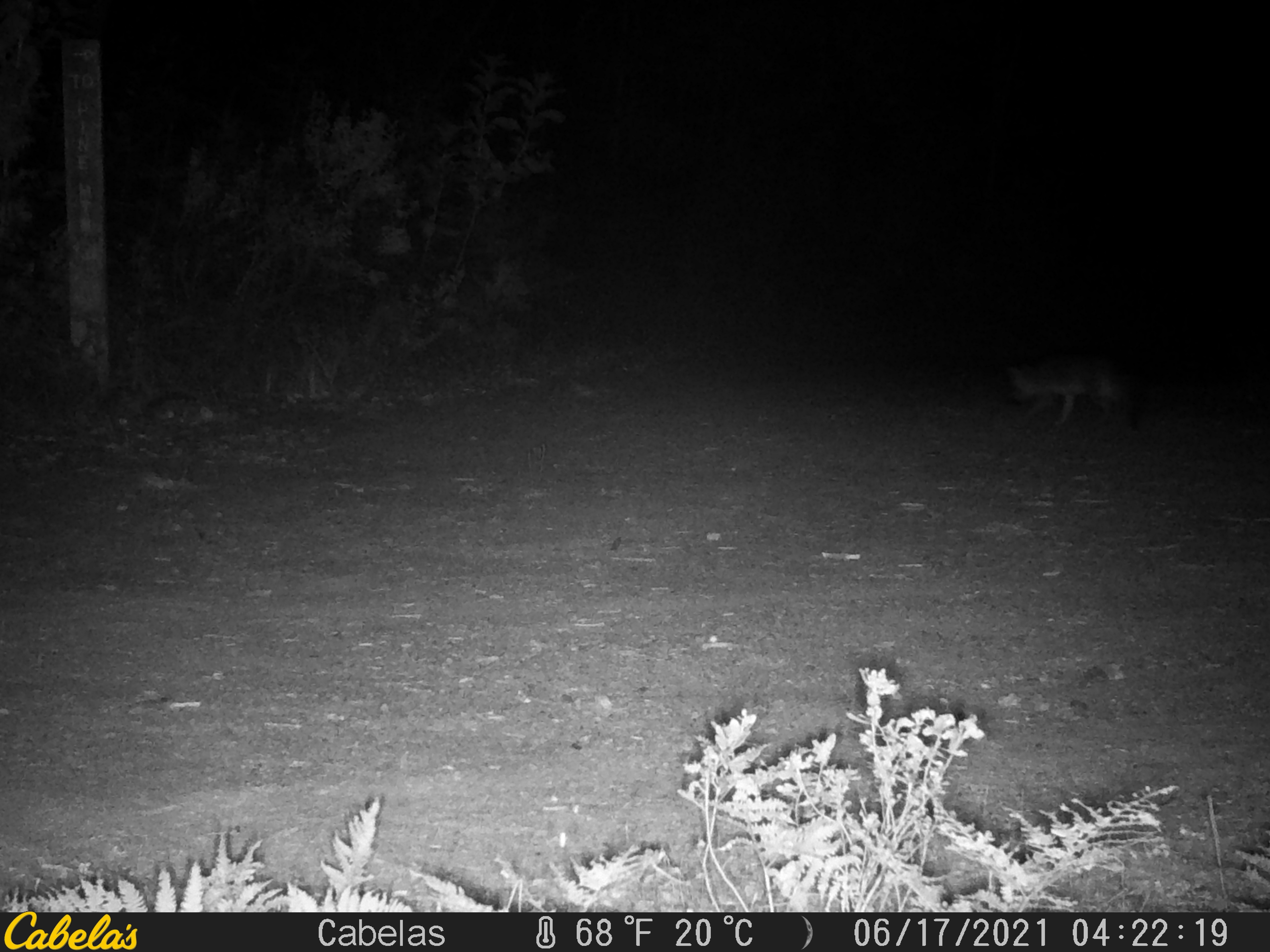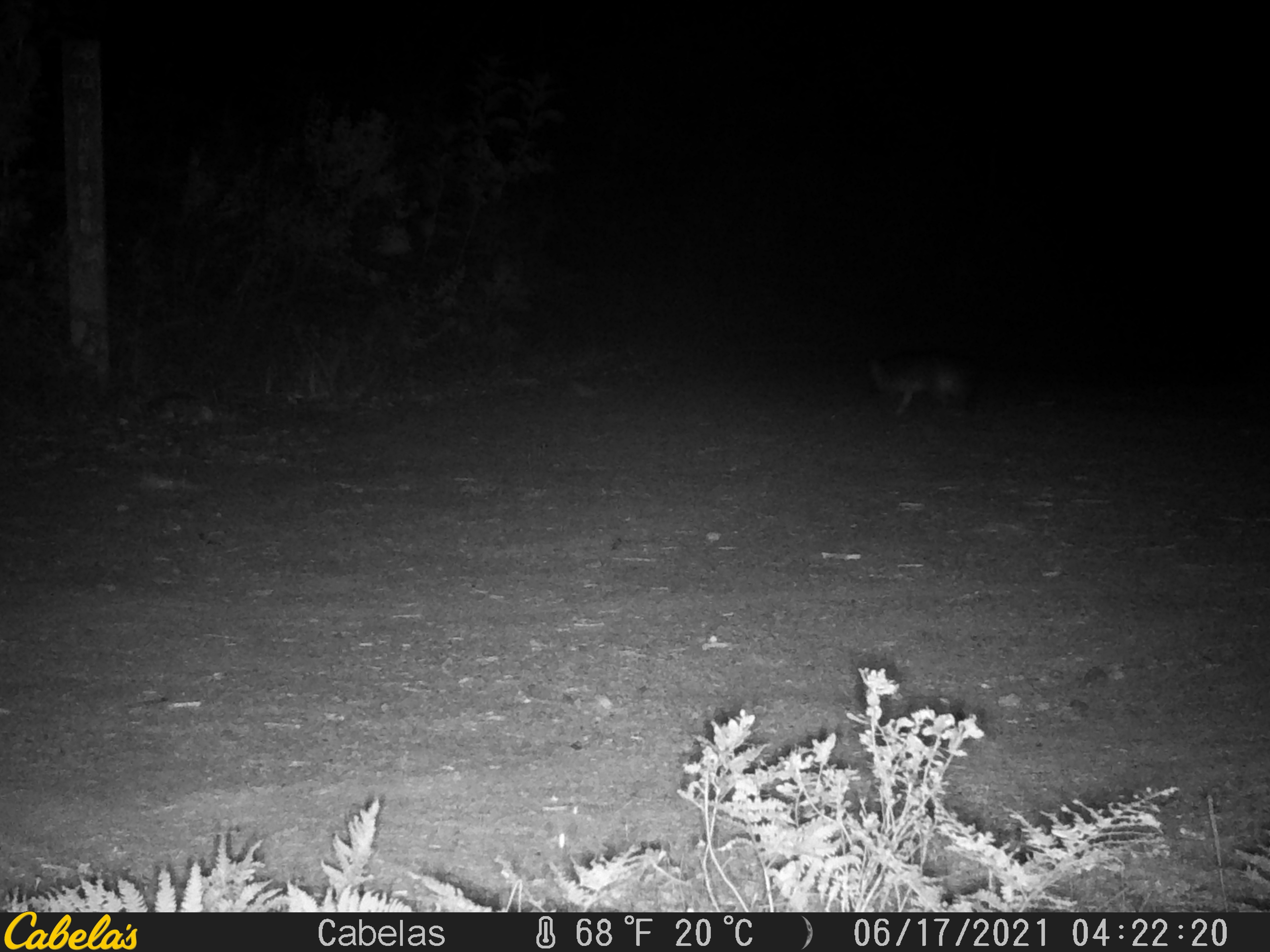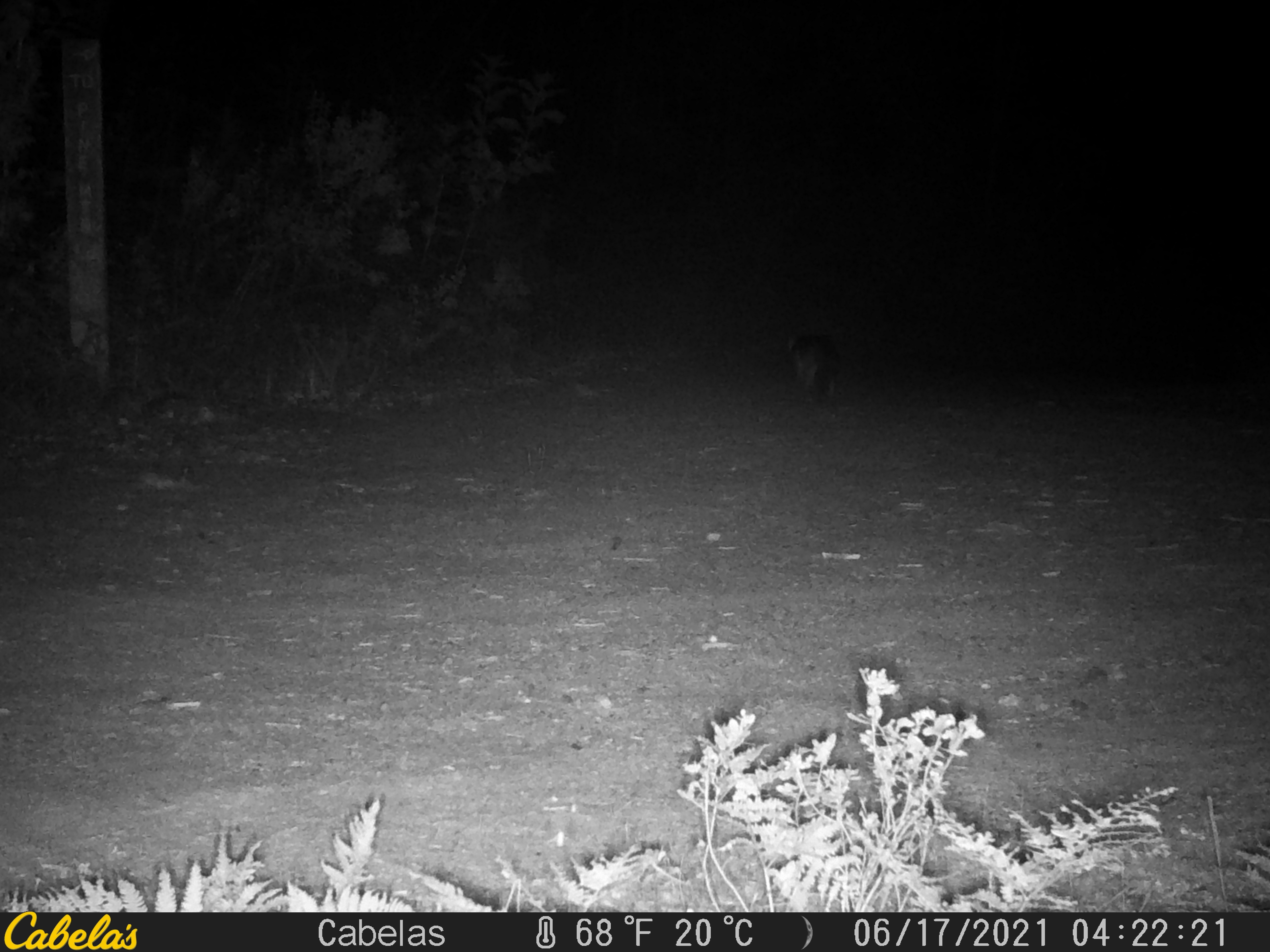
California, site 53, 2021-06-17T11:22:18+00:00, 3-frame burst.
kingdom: Animalia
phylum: Chordata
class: Mammalia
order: Carnivora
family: Canidae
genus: Urocyon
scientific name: Urocyon cinereoargenteus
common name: gray fox